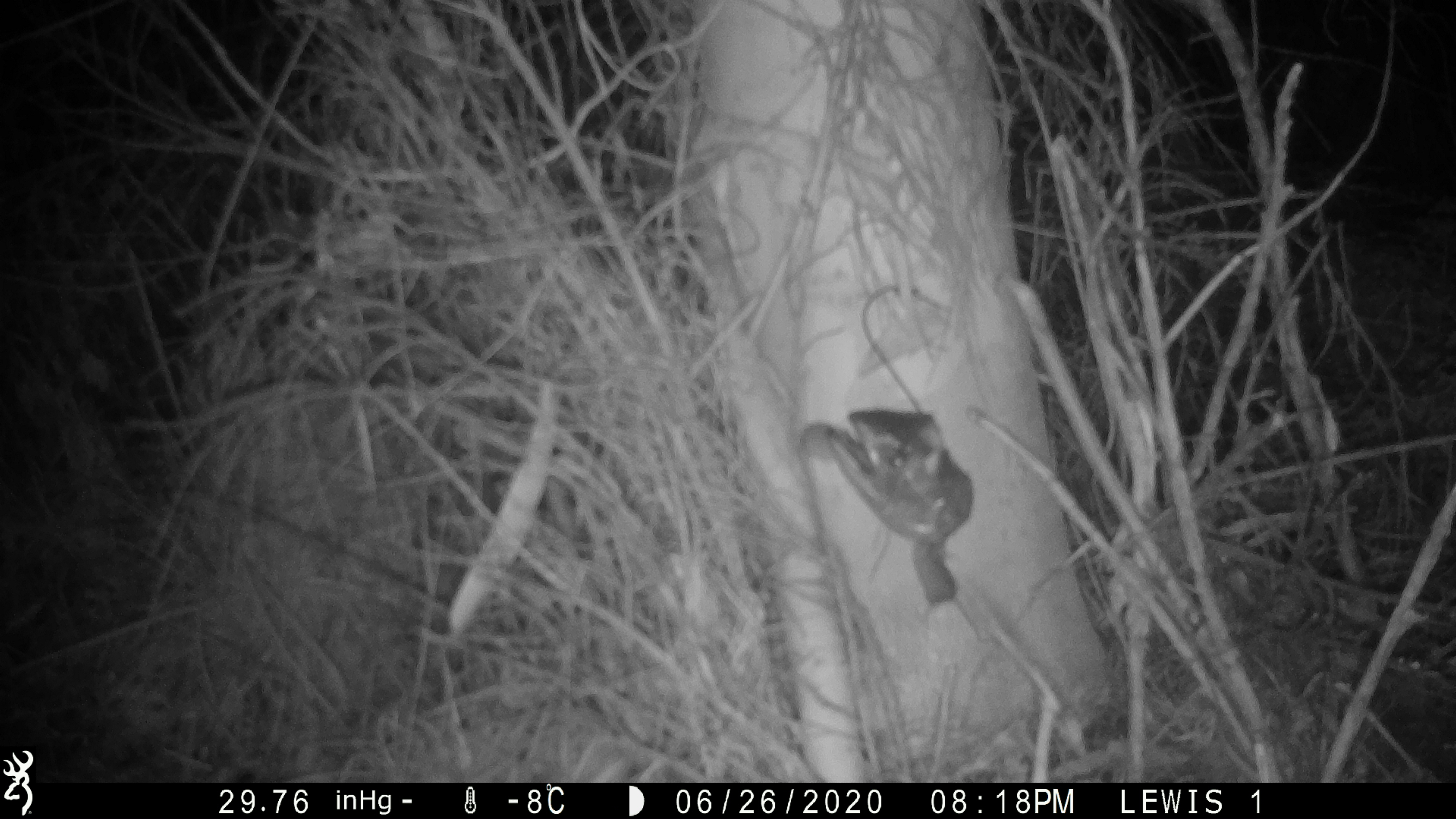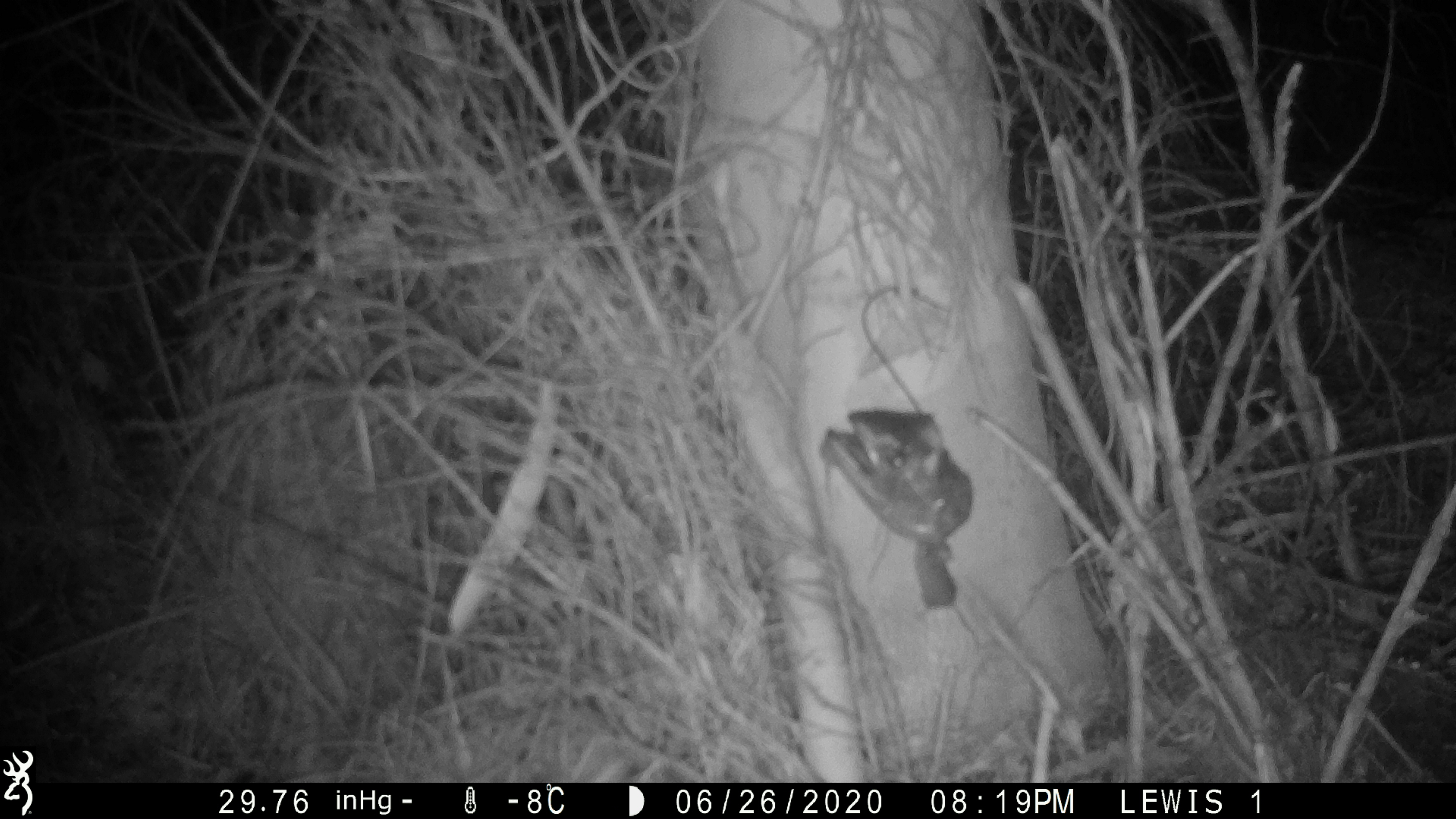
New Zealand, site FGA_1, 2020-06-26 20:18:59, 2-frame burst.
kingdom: Animalia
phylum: Chordata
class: Mammalia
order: Rodentia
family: Muridae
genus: Mus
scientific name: Mus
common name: mouse